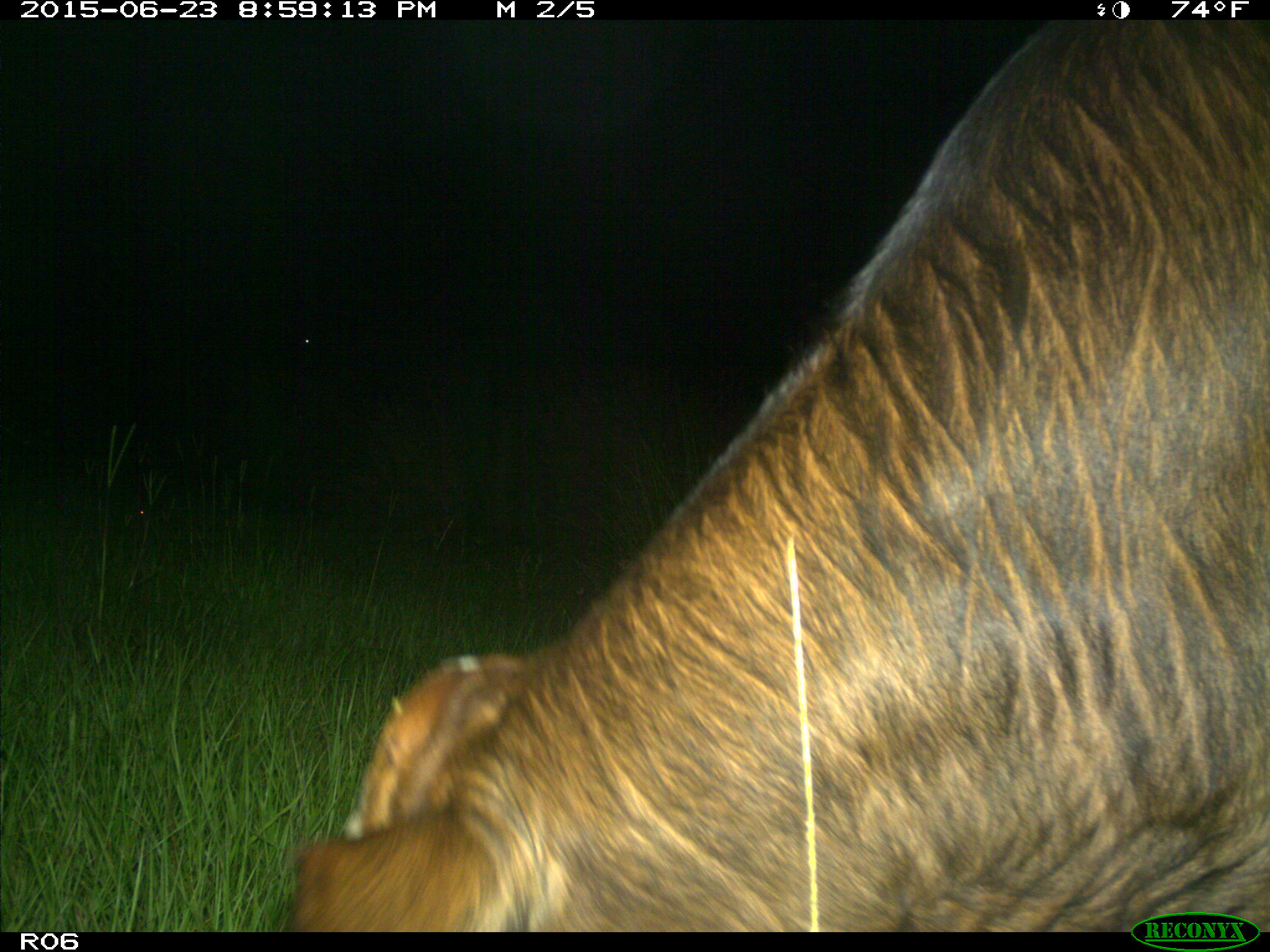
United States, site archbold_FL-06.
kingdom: Animalia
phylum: Chordata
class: Mammalia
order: Artiodactyla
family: Bovidae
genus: Bos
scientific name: Bos taurus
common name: domestic cow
Bos taurus (domestic cow).